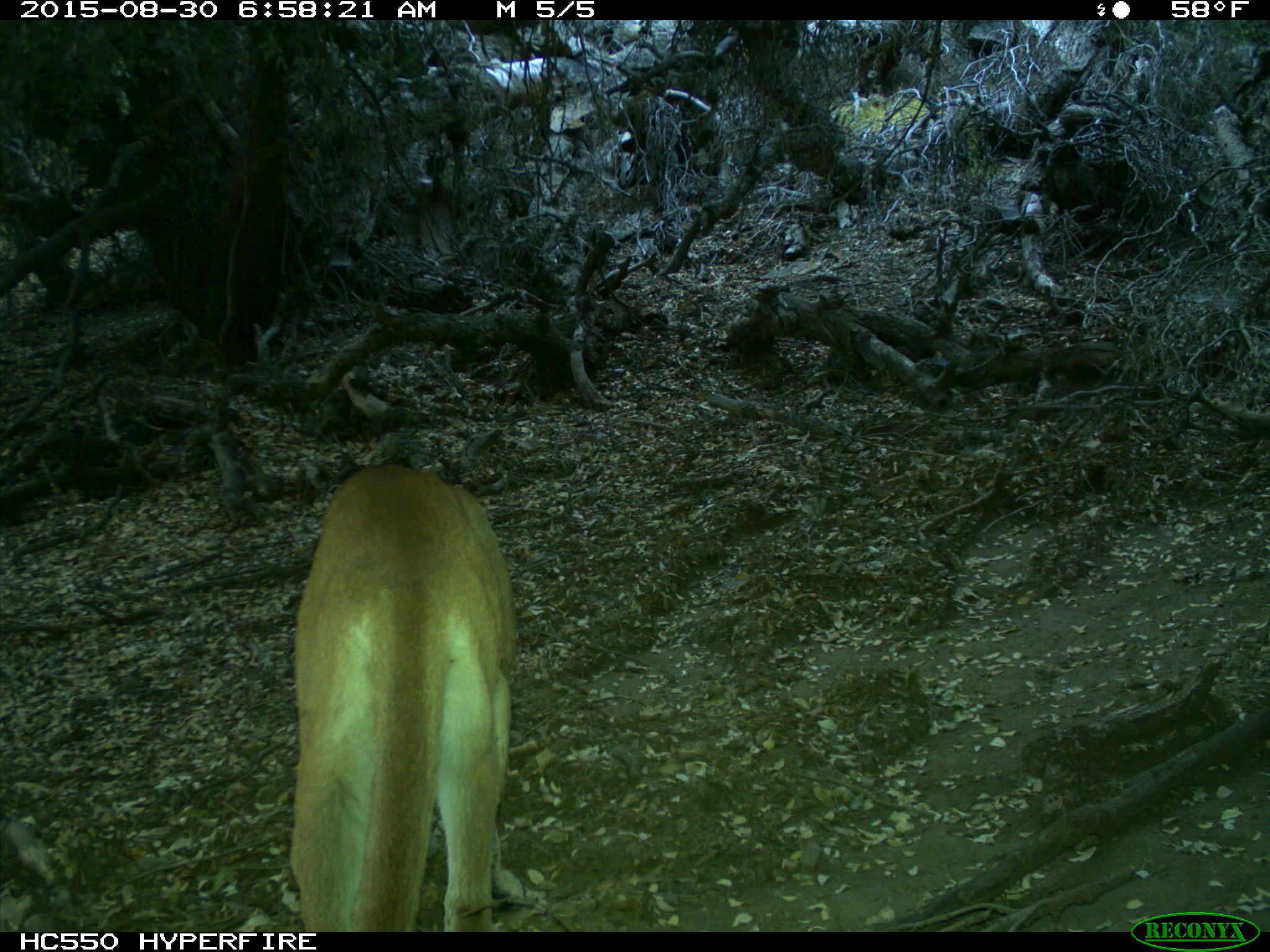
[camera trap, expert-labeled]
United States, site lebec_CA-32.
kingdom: Animalia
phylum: Chordata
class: Mammalia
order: Carnivora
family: Felidae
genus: Puma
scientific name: Puma concolor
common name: mountain lion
Puma concolor (mountain lion).